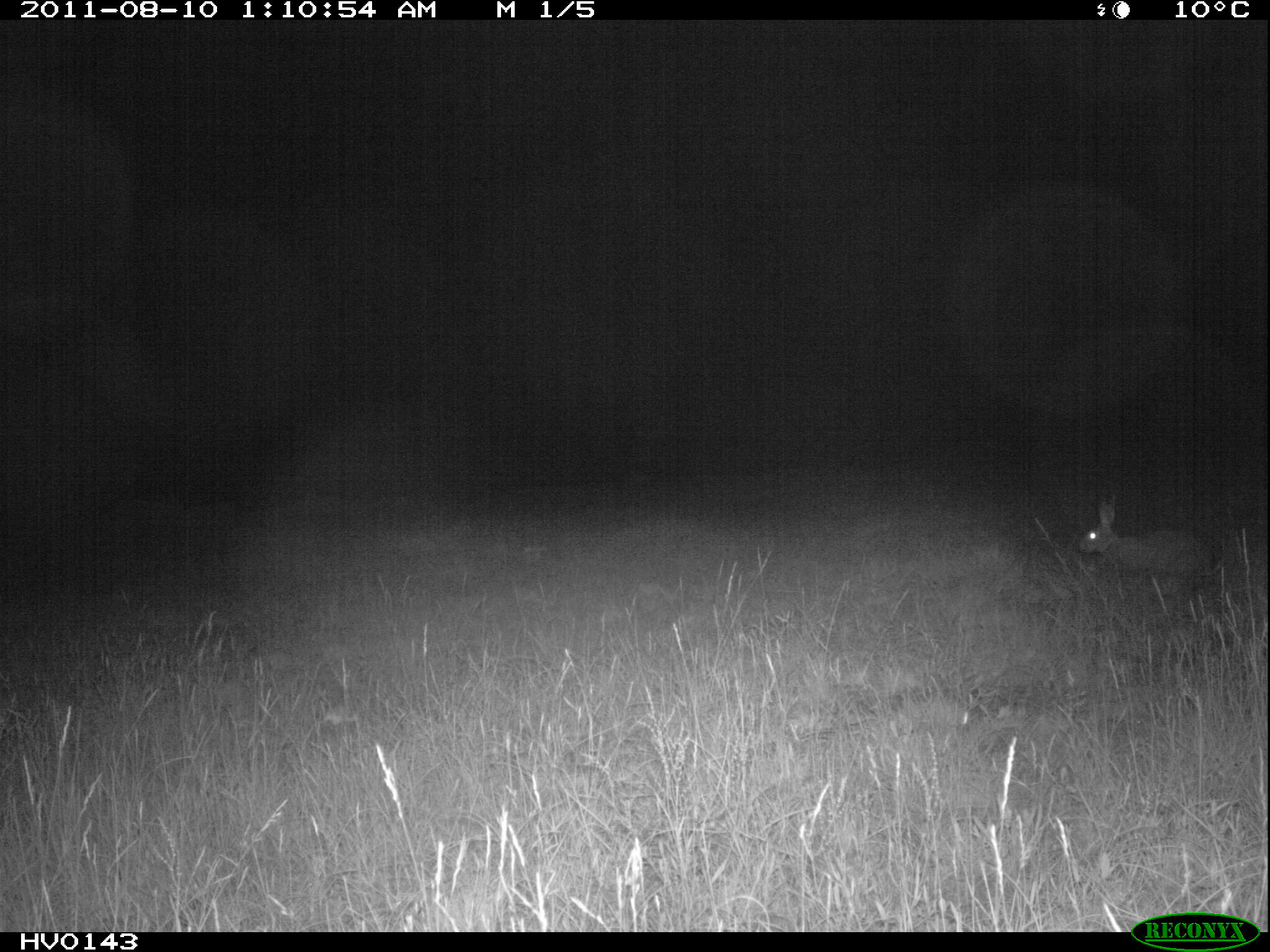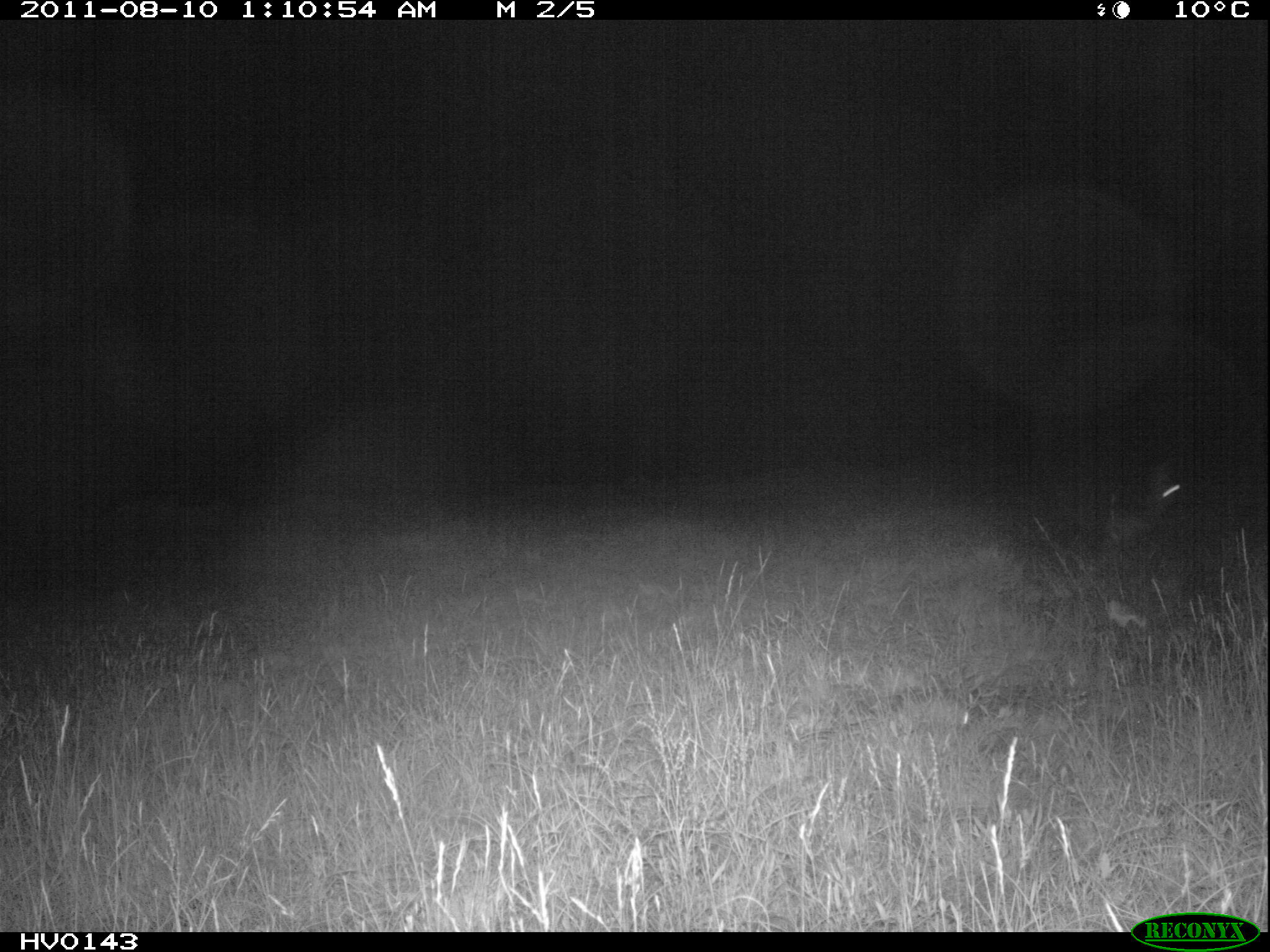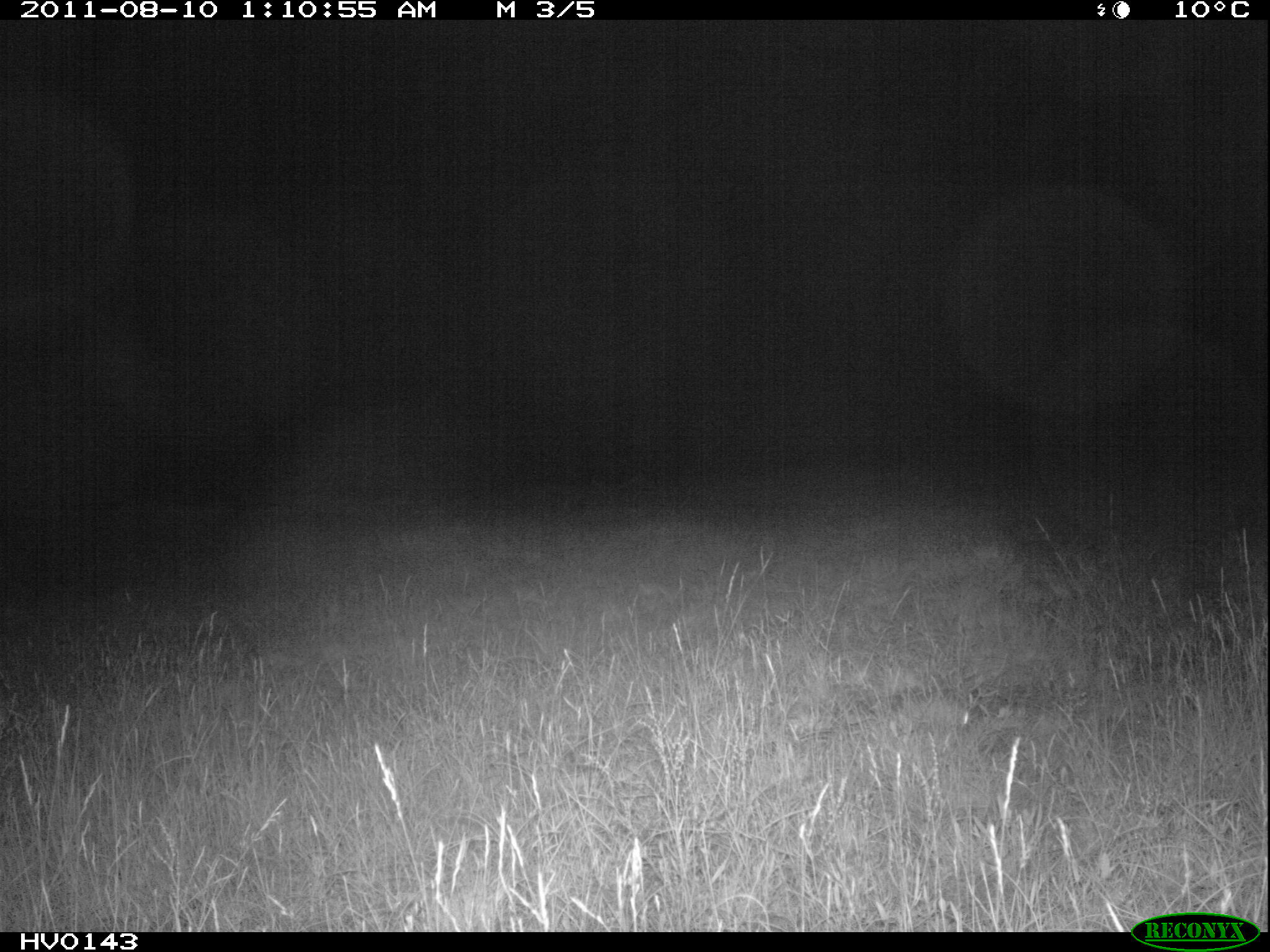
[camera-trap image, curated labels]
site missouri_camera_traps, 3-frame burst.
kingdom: Animalia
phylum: Chordata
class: Mammalia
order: Lagomorpha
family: Leporidae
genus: Lepus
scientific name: Lepus europaeus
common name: european hare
European hare (Lepus europaeus). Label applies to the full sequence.